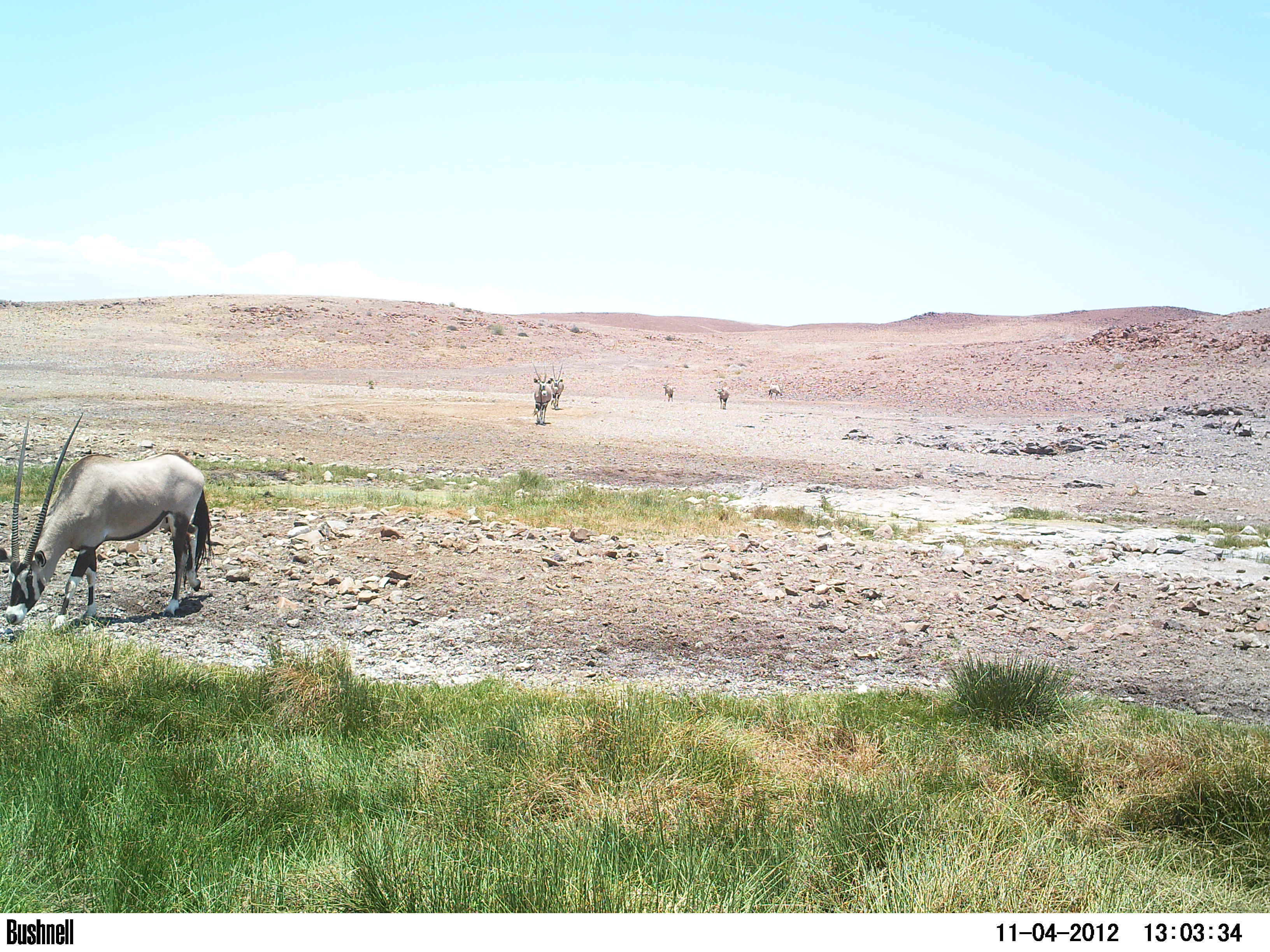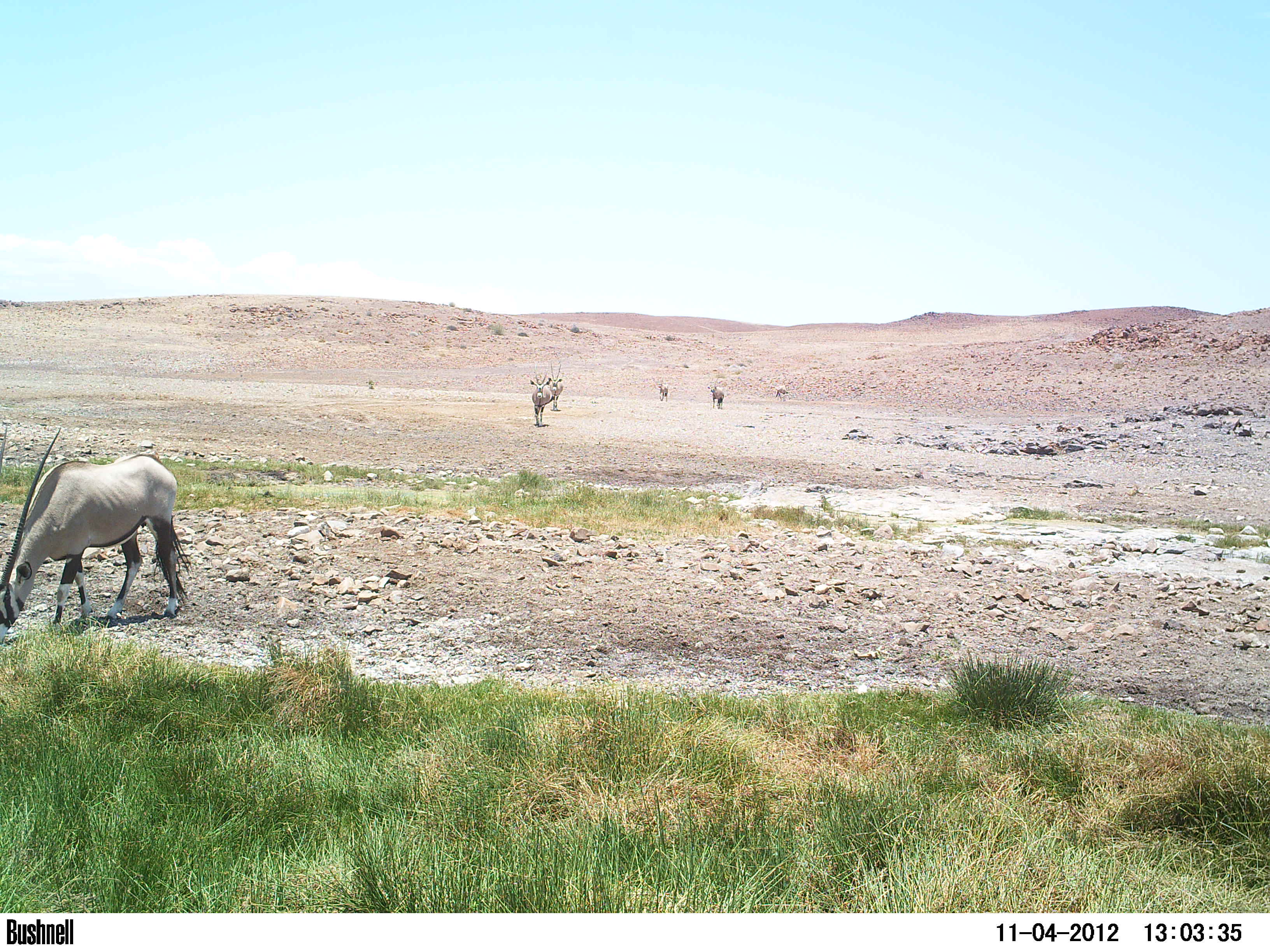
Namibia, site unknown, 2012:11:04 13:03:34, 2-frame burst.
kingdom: Animalia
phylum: Chordata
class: Mammalia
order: Artiodactyla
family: Bovidae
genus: Oryx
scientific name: Oryx gazella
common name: gemsbok